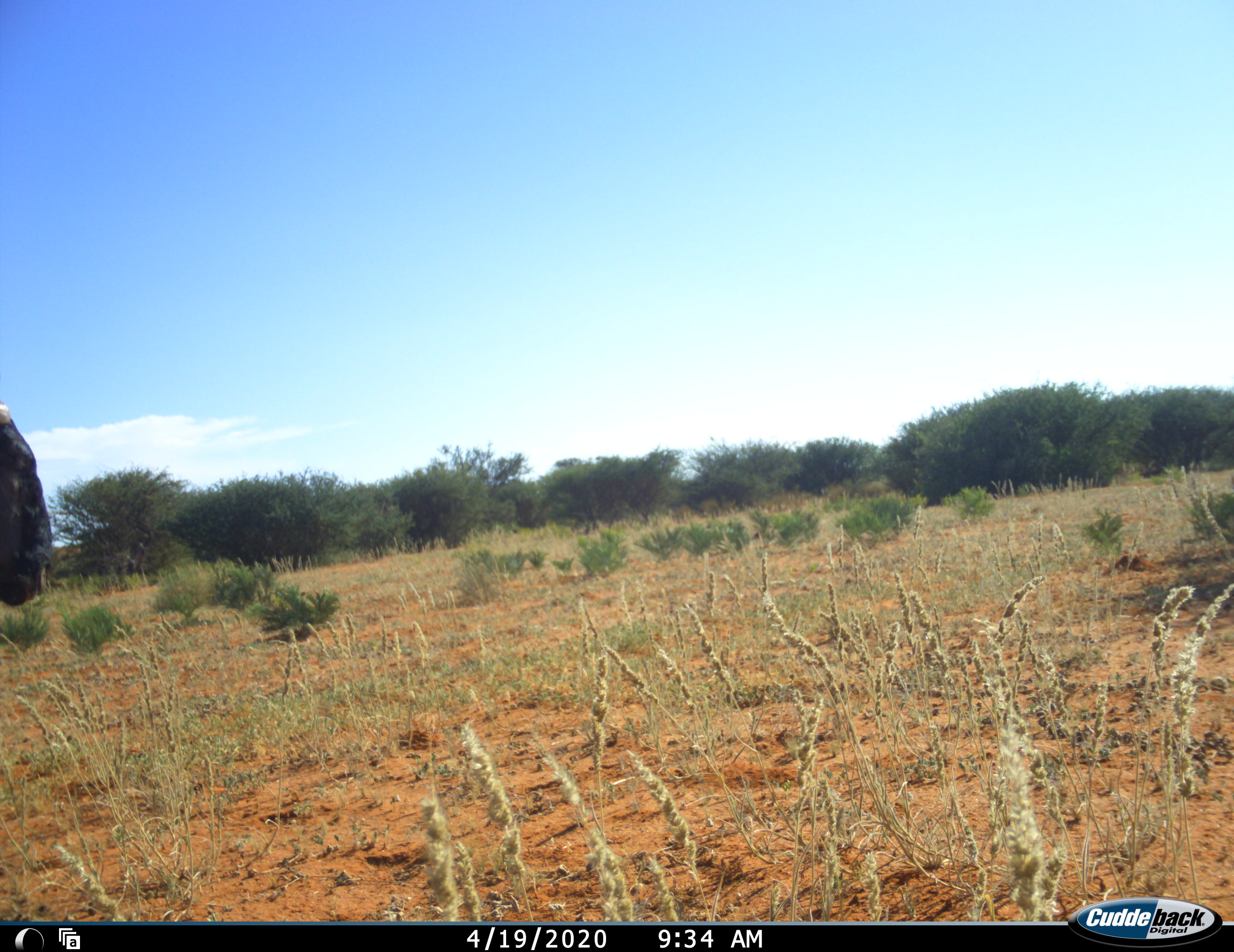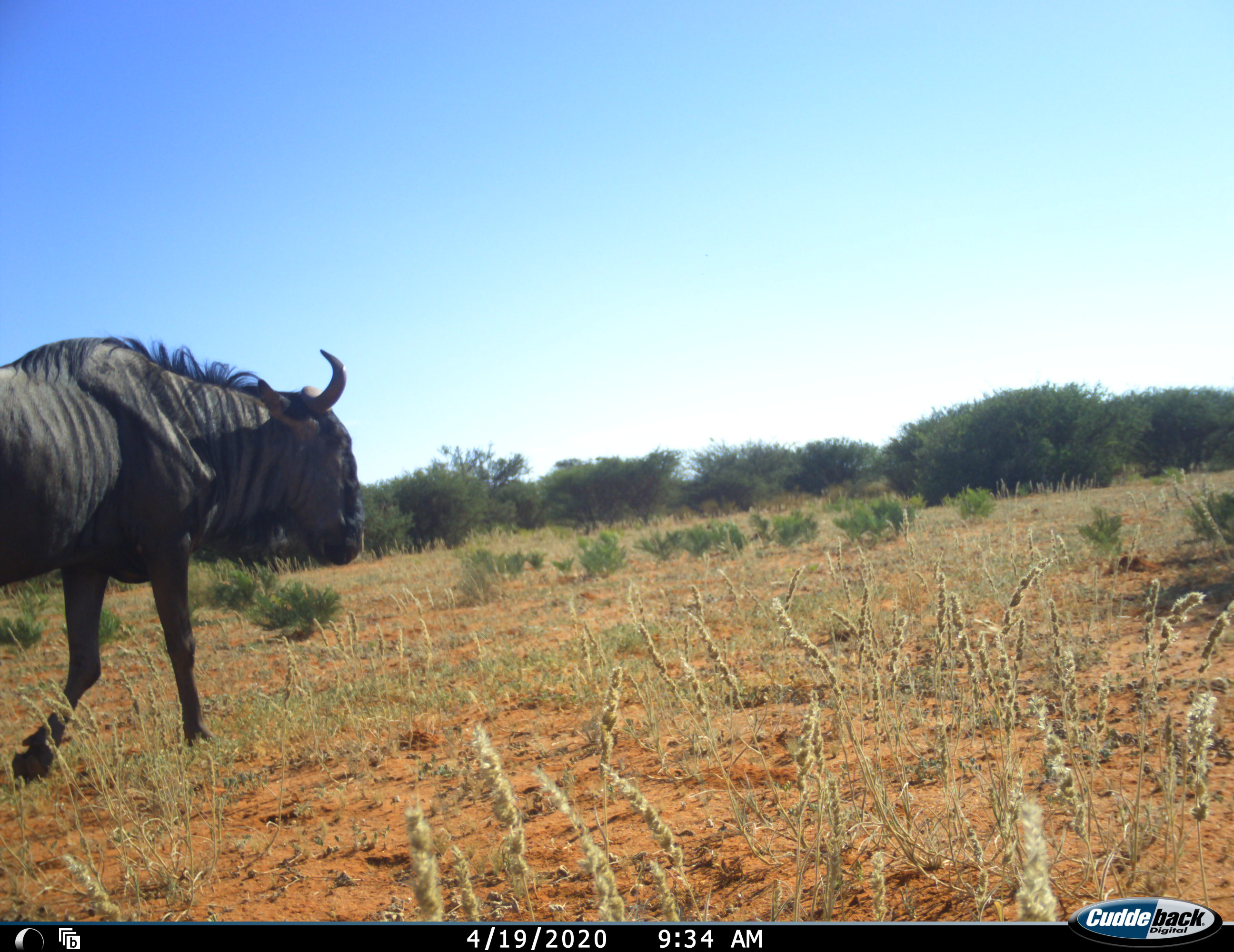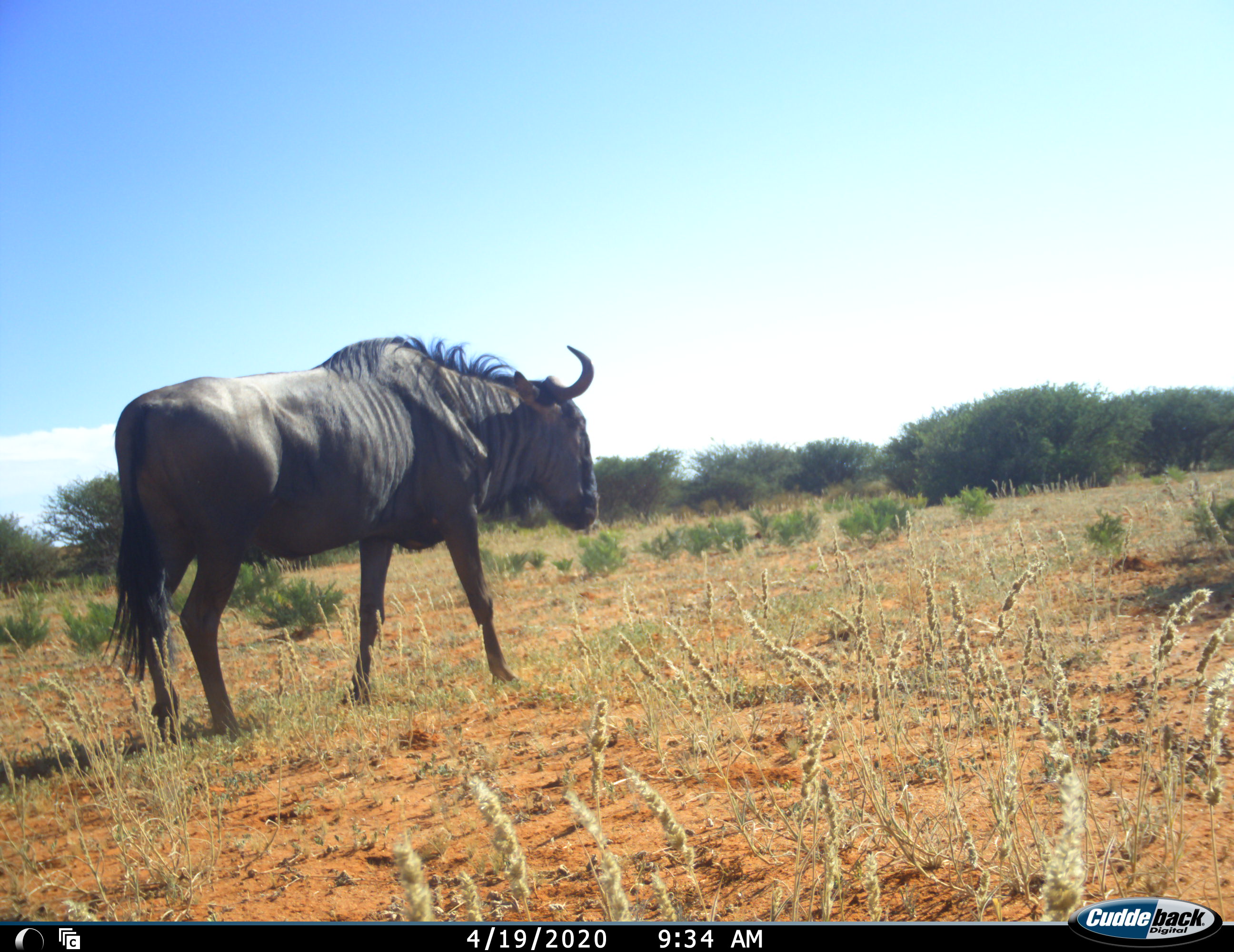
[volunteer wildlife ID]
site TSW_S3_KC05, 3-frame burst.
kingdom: Animalia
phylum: Chordata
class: Mammalia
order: Artiodactyla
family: Bovidae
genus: Connochaetes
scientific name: Connochaetes taurinus taurinus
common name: blue wildebeest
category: wildebeestblue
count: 1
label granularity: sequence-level